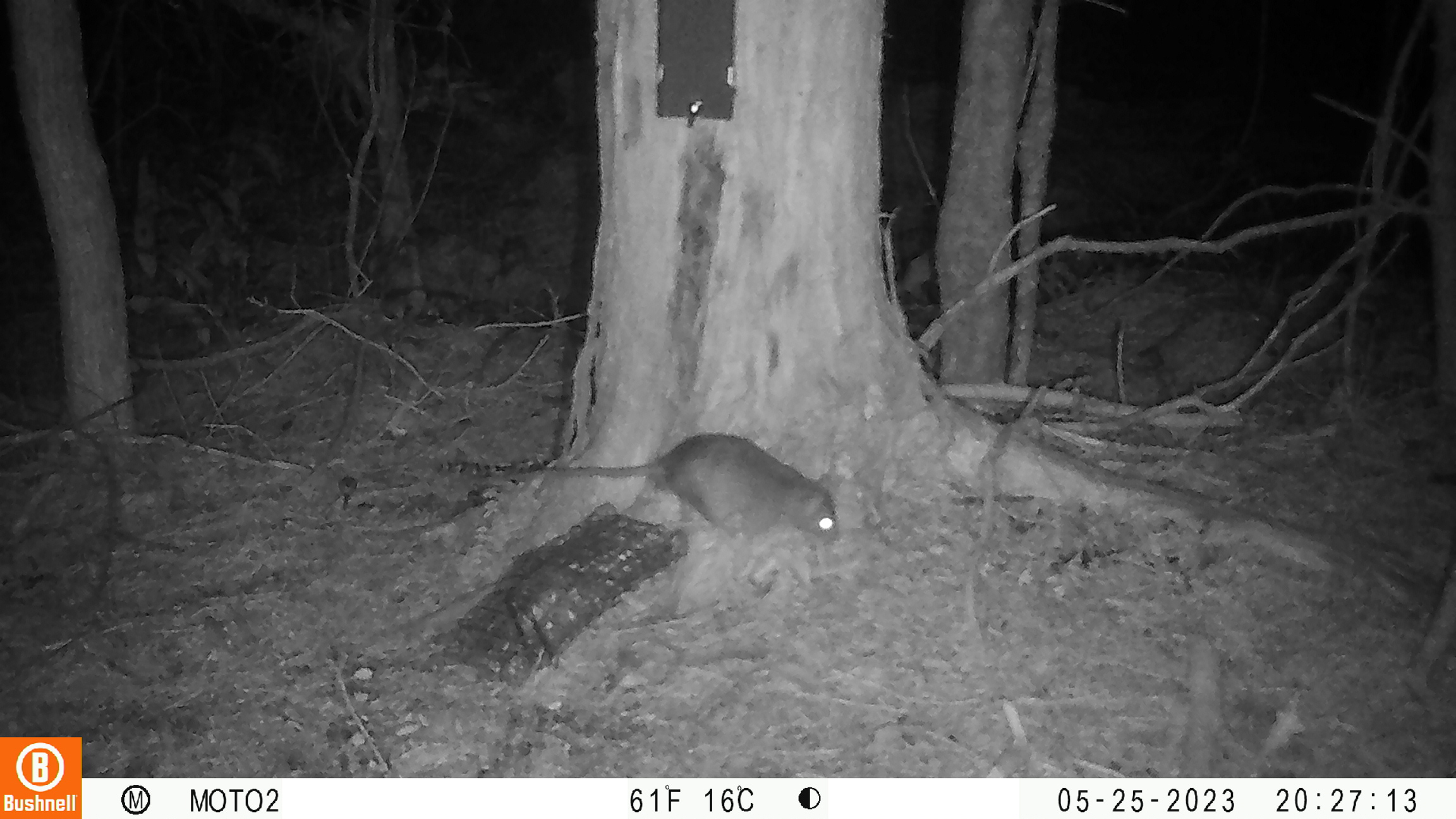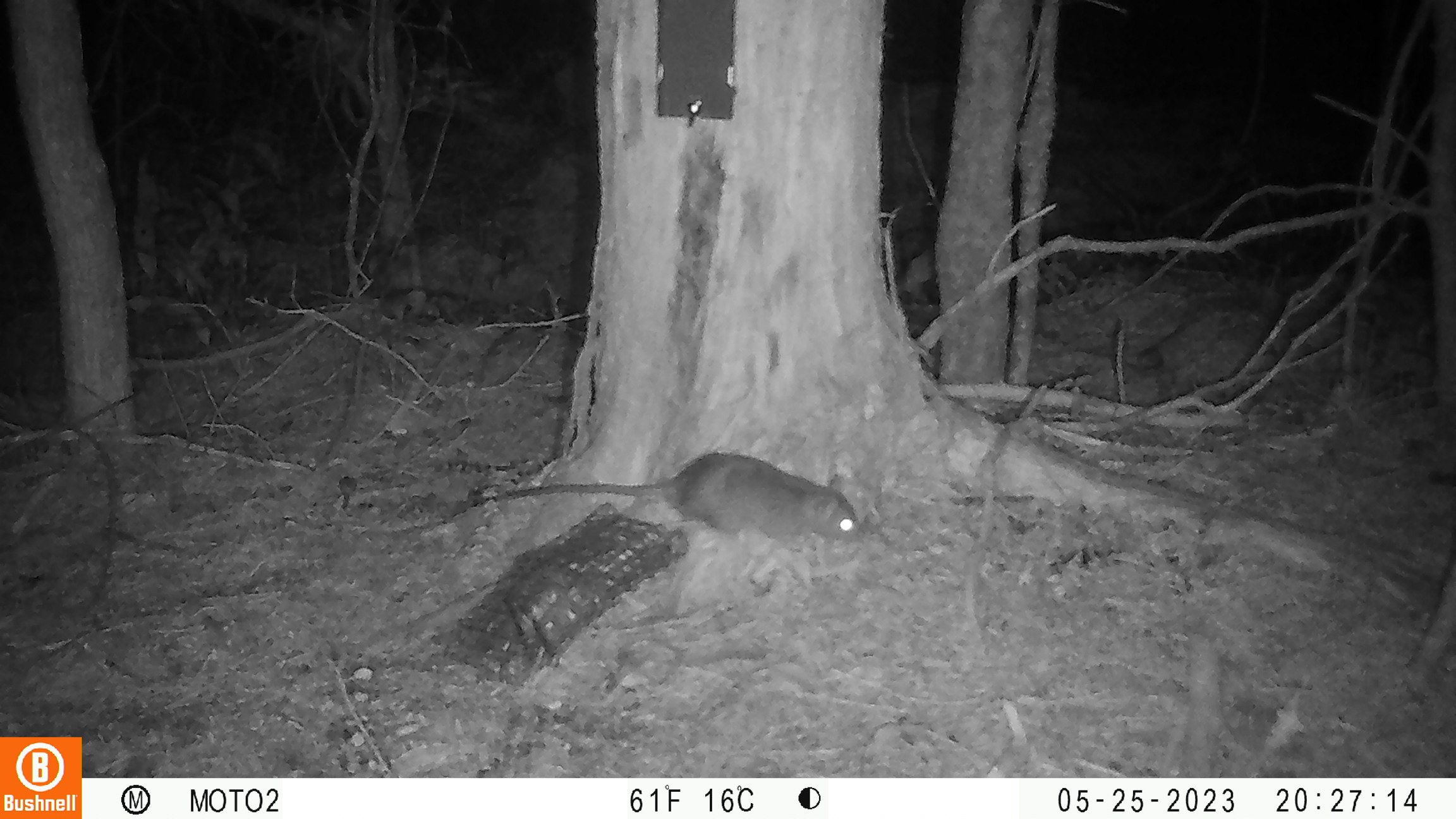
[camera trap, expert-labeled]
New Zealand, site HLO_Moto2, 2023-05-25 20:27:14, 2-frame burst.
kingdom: Animalia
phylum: Chordata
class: Mammalia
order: Rodentia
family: Muridae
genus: Rattus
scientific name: Rattus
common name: rat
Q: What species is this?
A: Rat (Rattus).